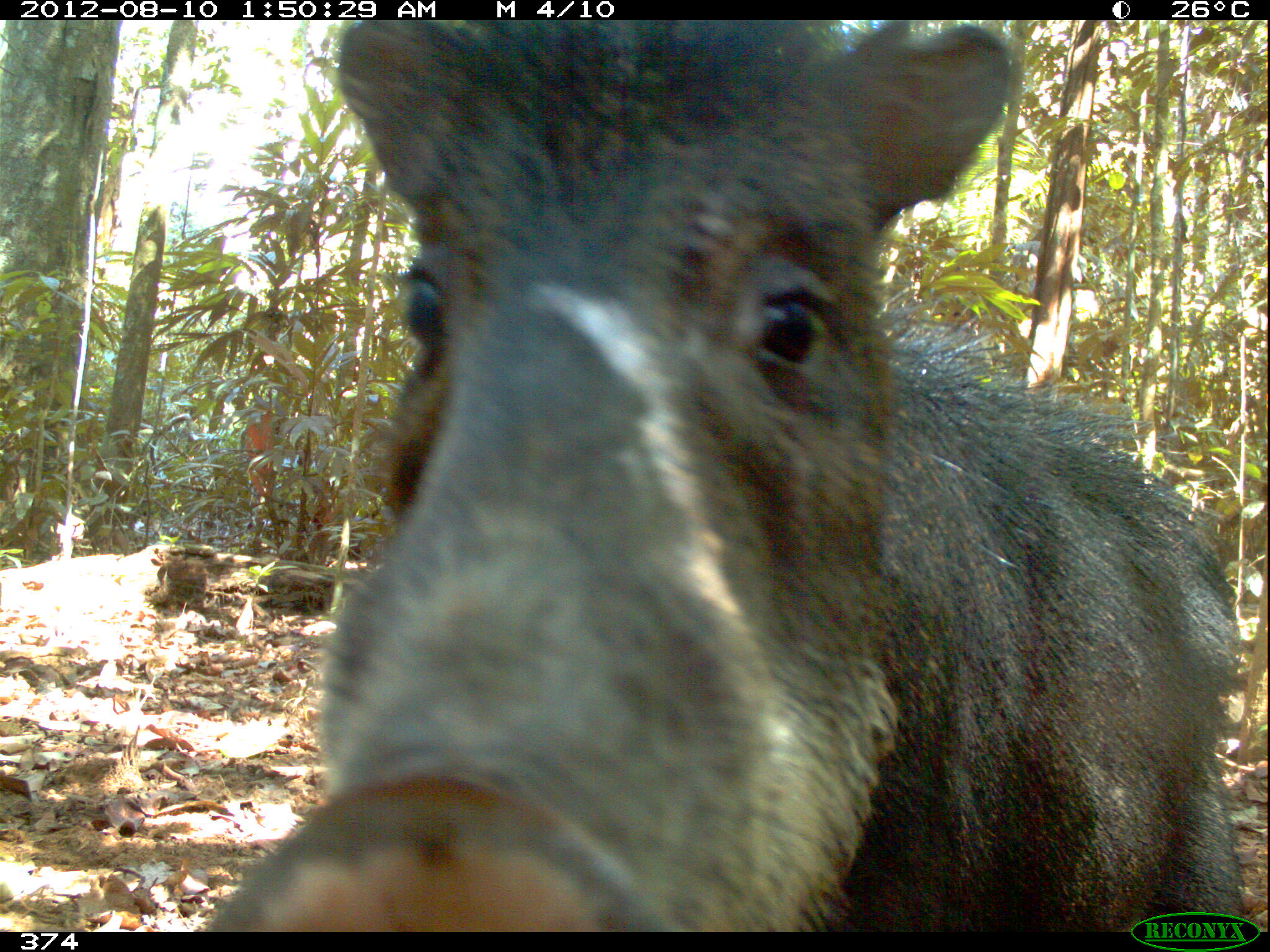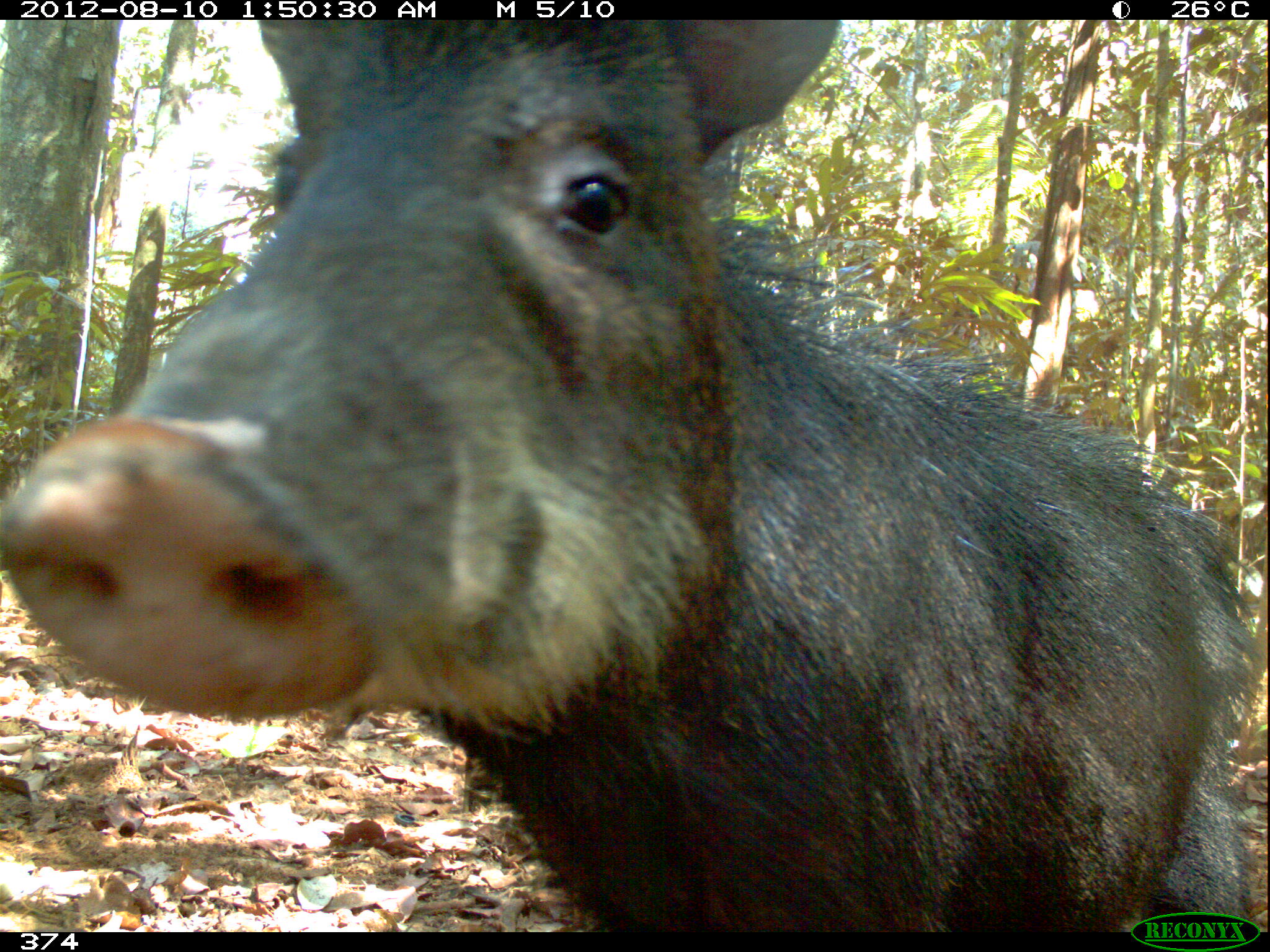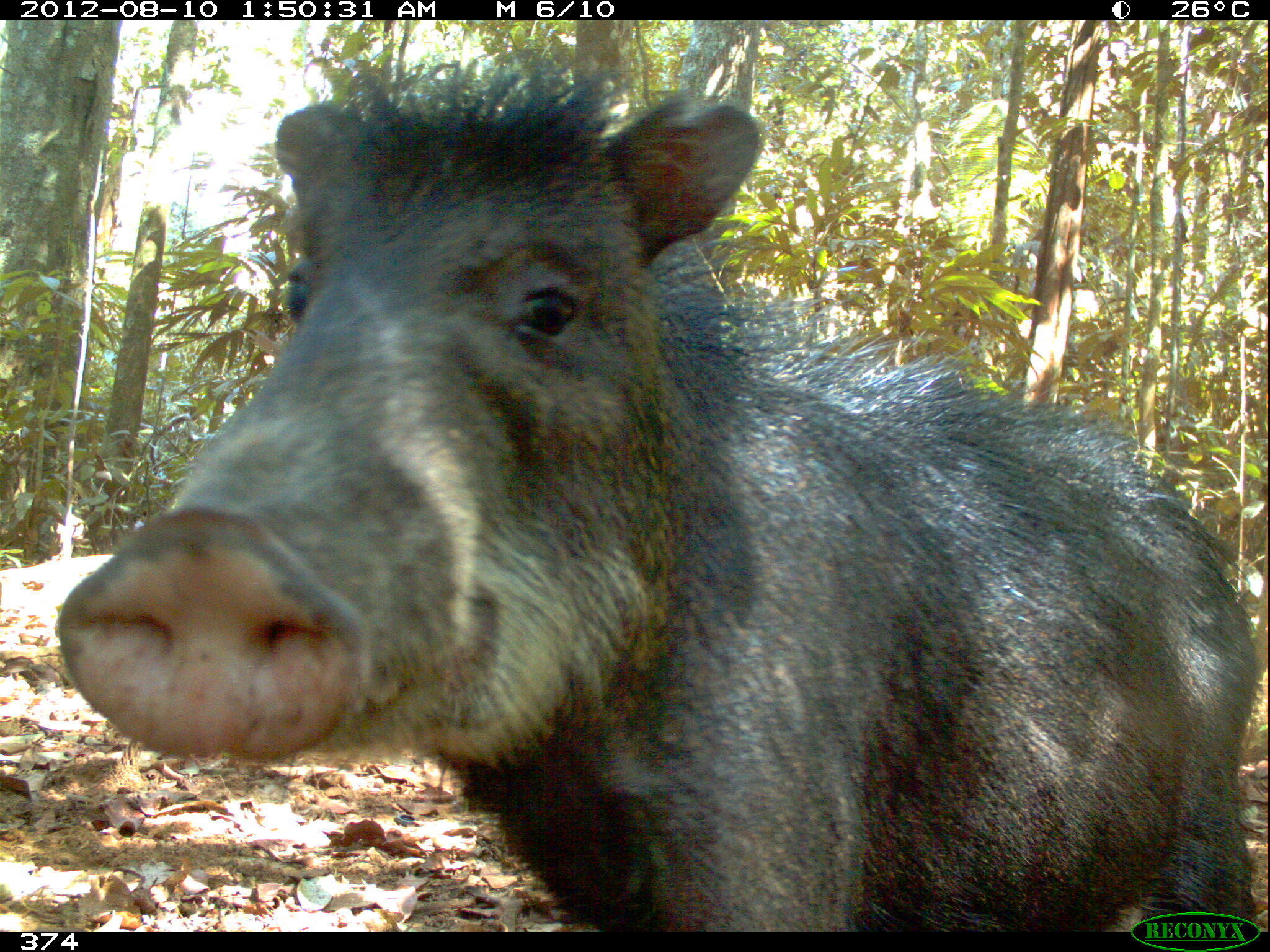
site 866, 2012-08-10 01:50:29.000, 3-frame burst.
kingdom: Animalia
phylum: Chordata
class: Mammalia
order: Artiodactyla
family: Tayassuidae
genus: Tayassu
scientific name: Tayassu pecari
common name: white-lipped peccary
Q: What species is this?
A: Tayassu pecari (white-lipped peccary).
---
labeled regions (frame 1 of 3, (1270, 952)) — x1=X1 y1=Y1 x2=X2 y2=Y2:
tayassu pecari: x1=195 y1=19 x2=1251 y2=928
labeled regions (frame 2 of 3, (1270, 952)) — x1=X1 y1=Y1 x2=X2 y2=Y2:
tayassu pecari: x1=0 y1=14 x2=1258 y2=928